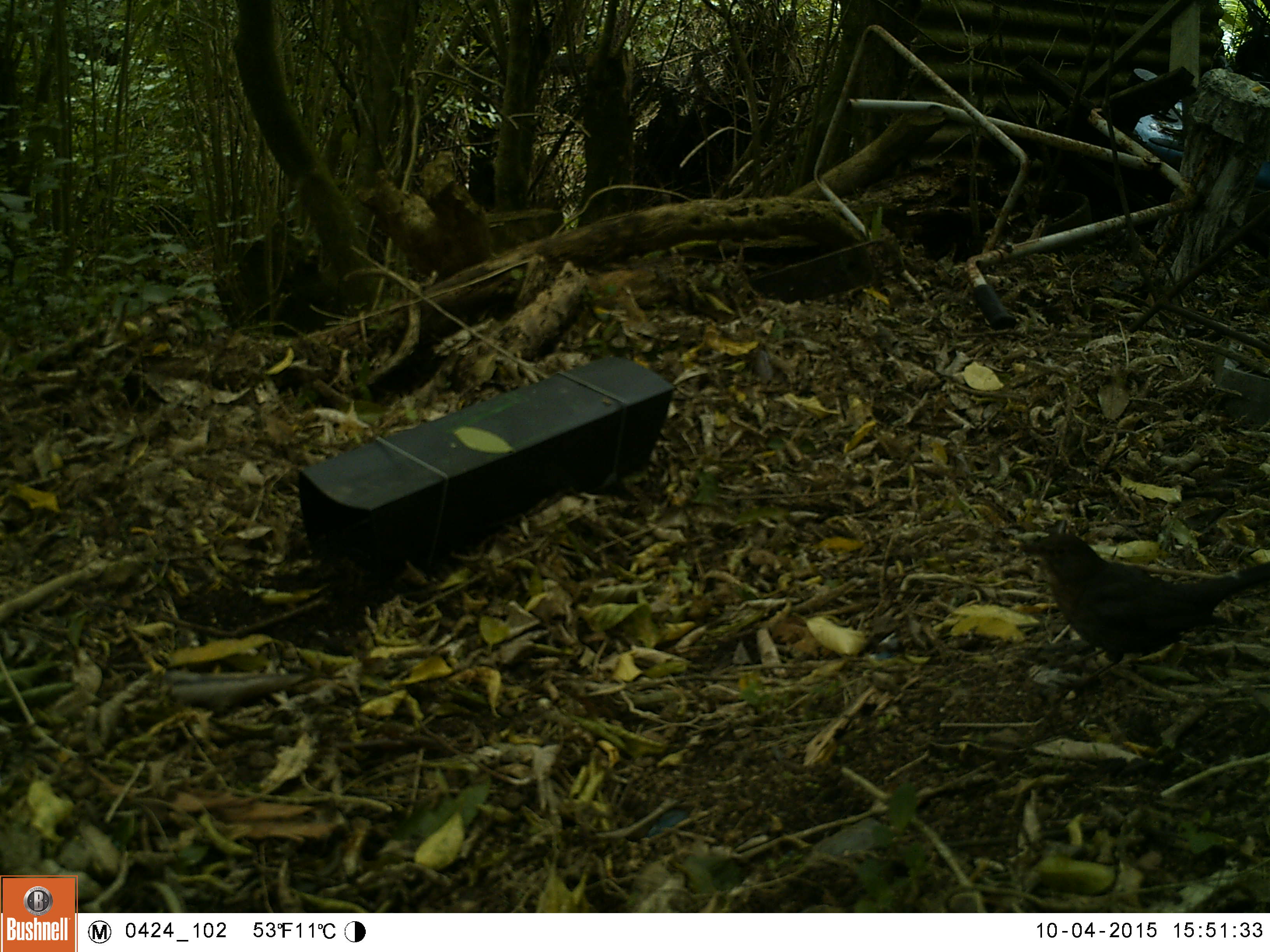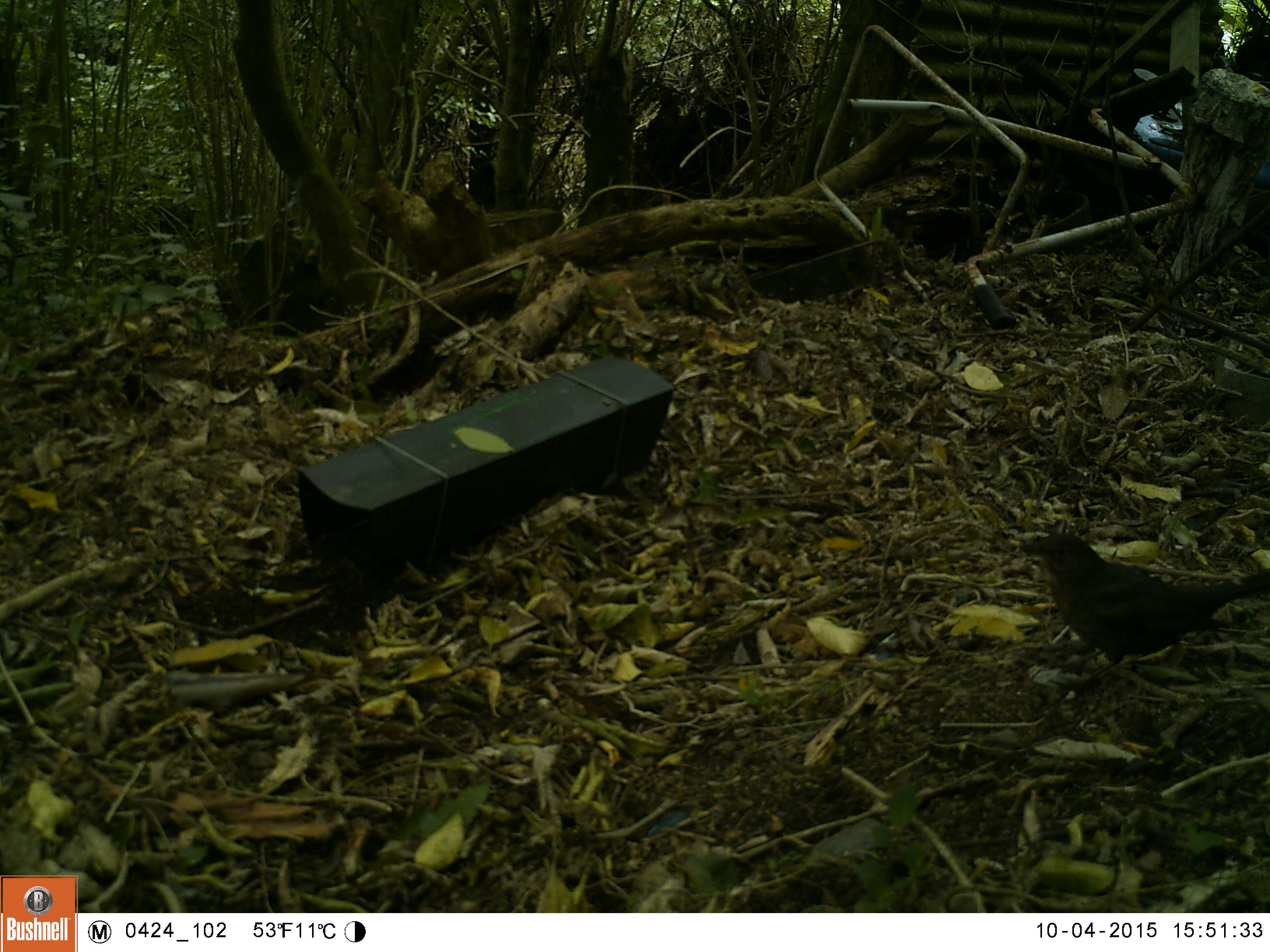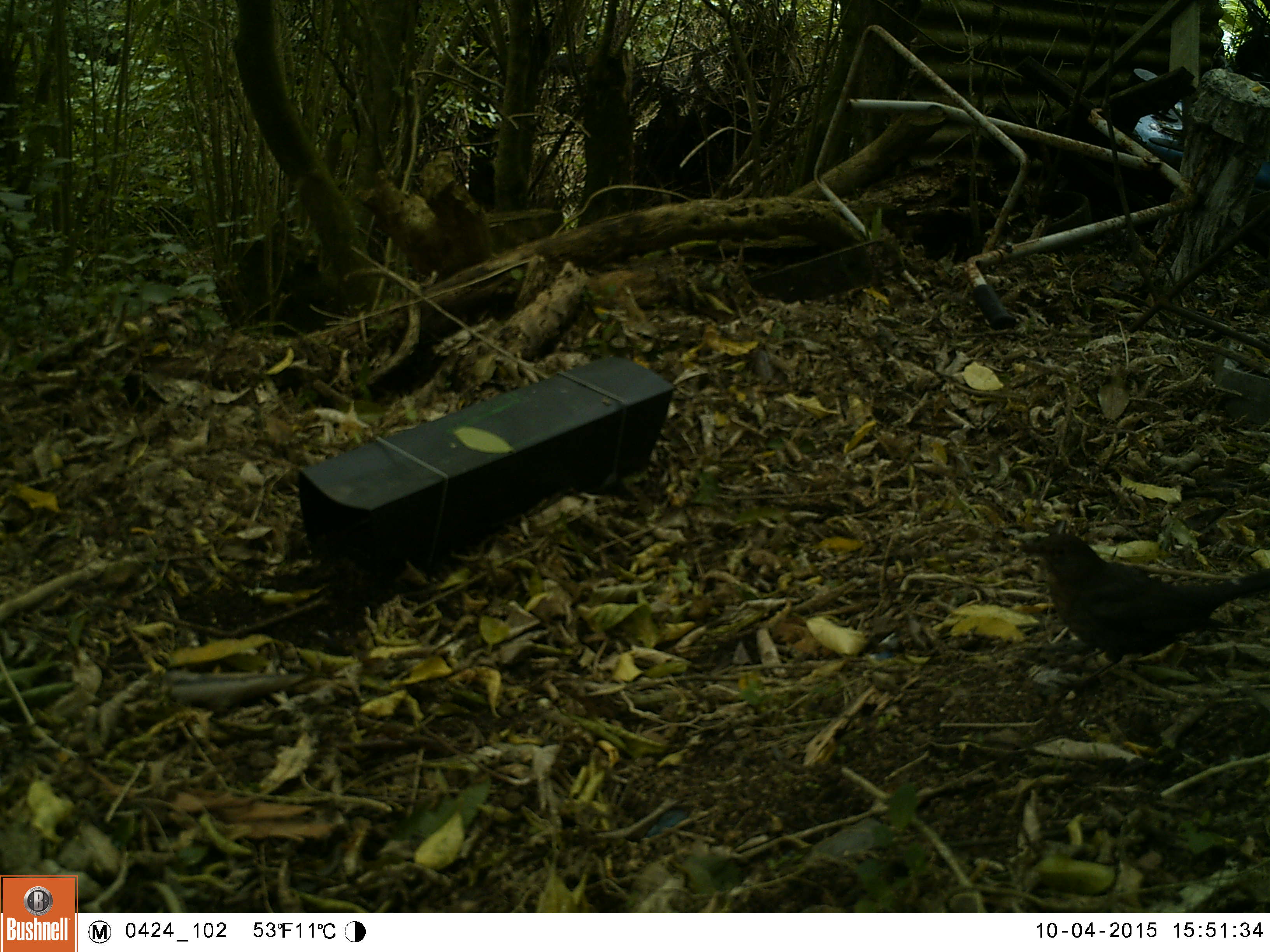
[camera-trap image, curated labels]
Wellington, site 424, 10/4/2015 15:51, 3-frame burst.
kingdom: Animalia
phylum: Chordata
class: Aves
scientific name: Aves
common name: bird